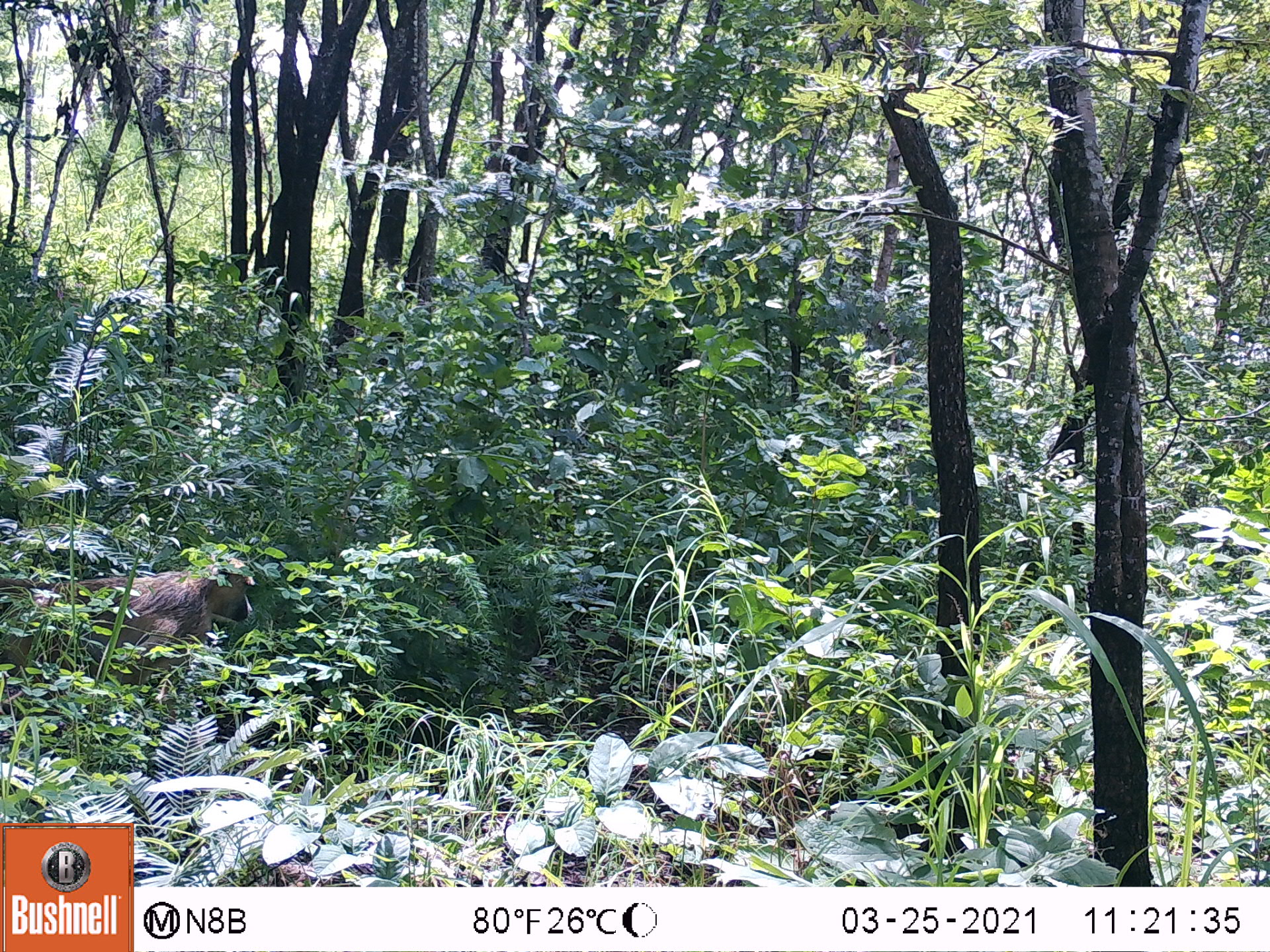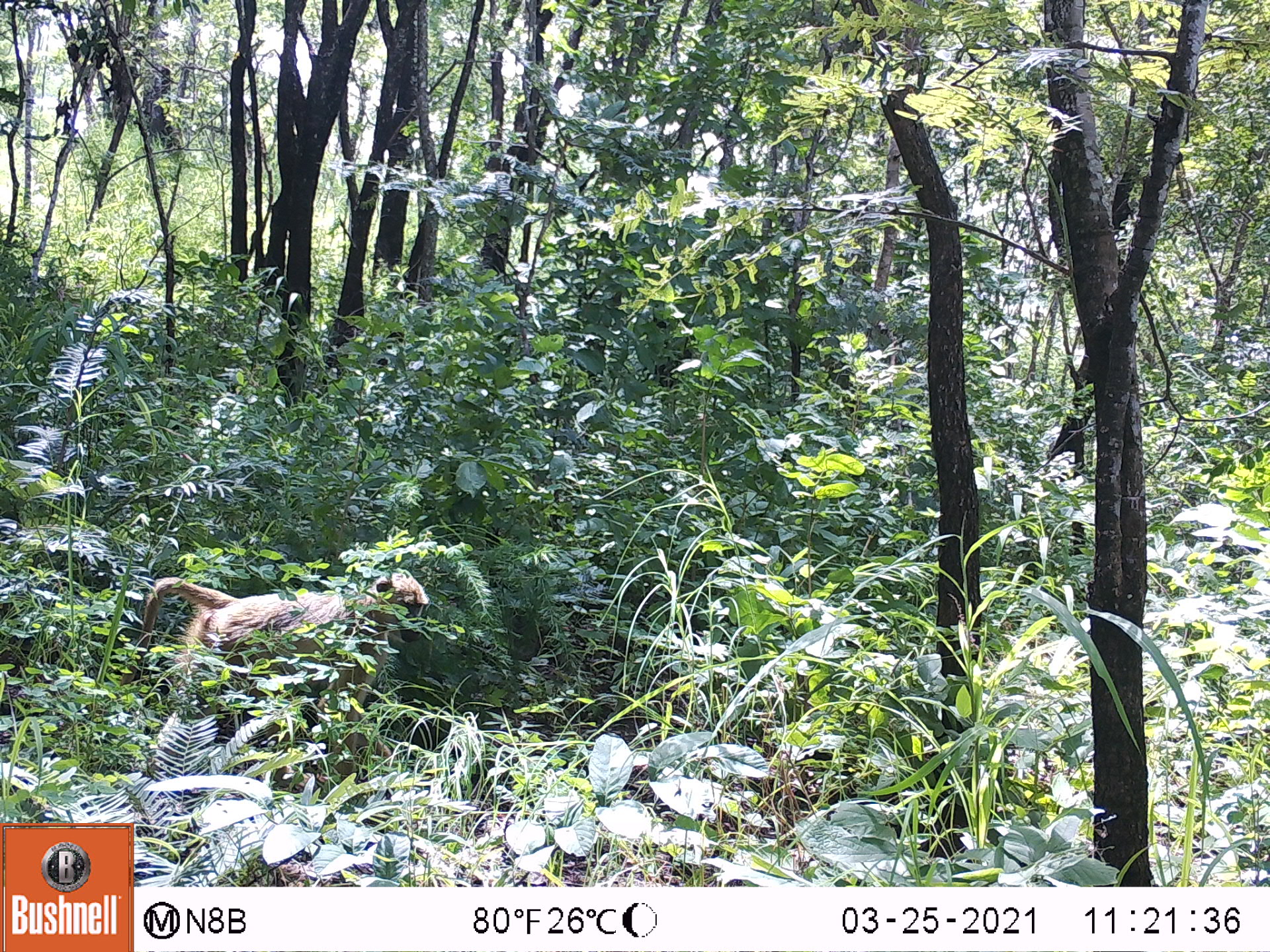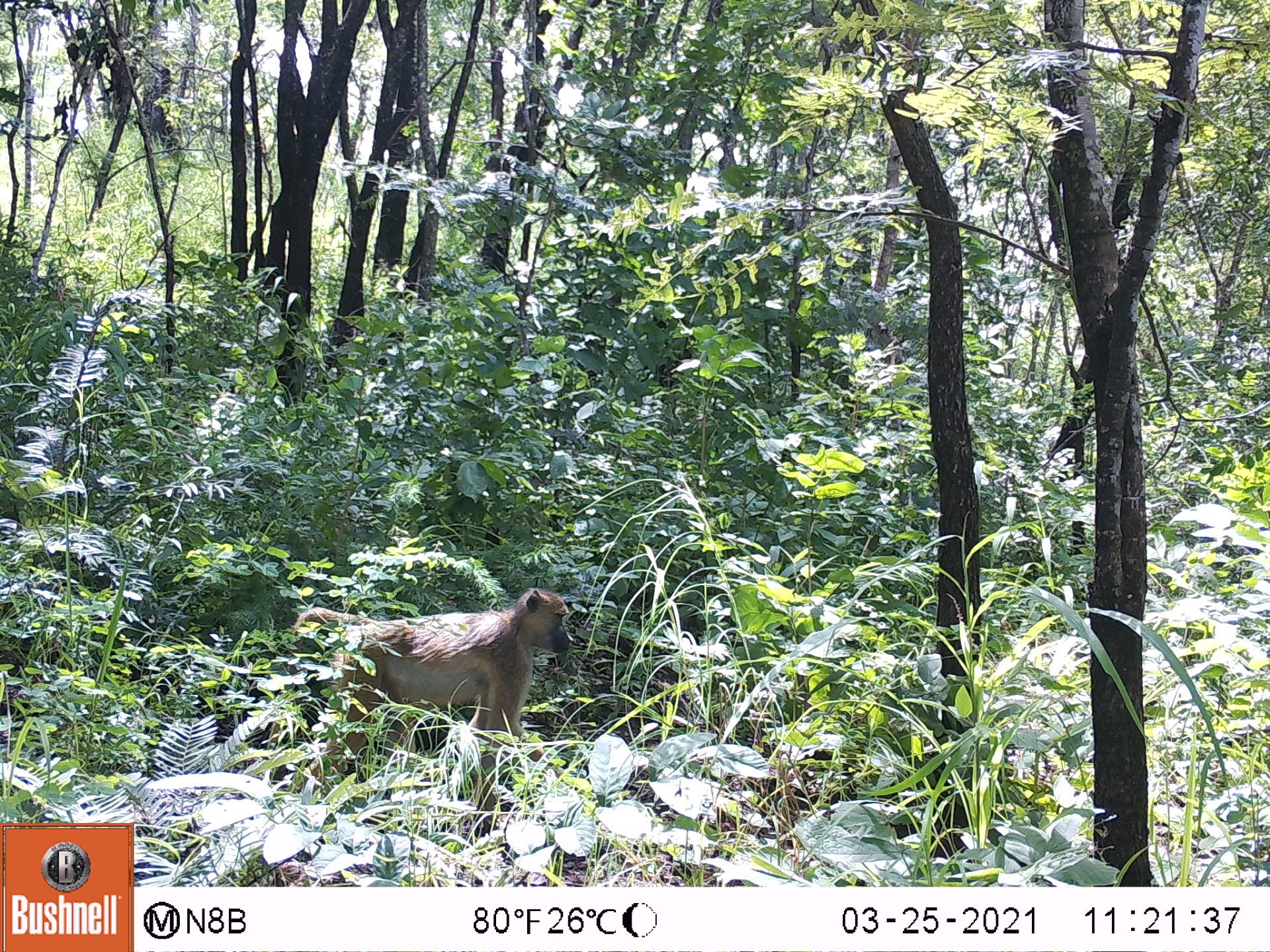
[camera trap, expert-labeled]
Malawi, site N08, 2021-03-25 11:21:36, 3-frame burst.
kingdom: Animalia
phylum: Chordata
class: Mammalia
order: Primates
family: Cercopithecidae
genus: Papio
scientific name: Papio cynocephalus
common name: yellow baboon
Yellow baboon (Papio cynocephalus), count 1.